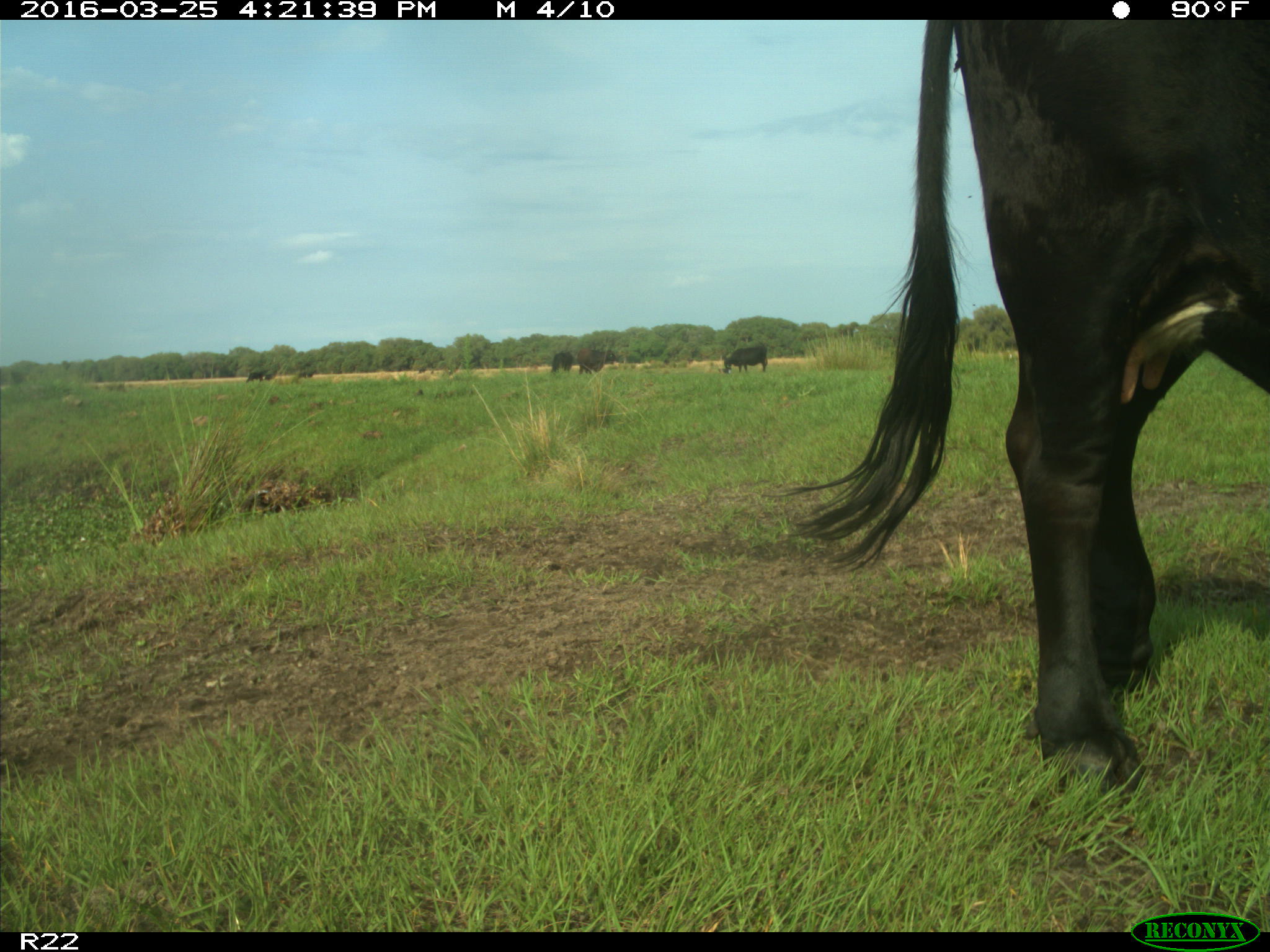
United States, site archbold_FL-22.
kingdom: Animalia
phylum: Chordata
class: Mammalia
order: Artiodactyla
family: Bovidae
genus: Bos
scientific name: Bos taurus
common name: domestic cow